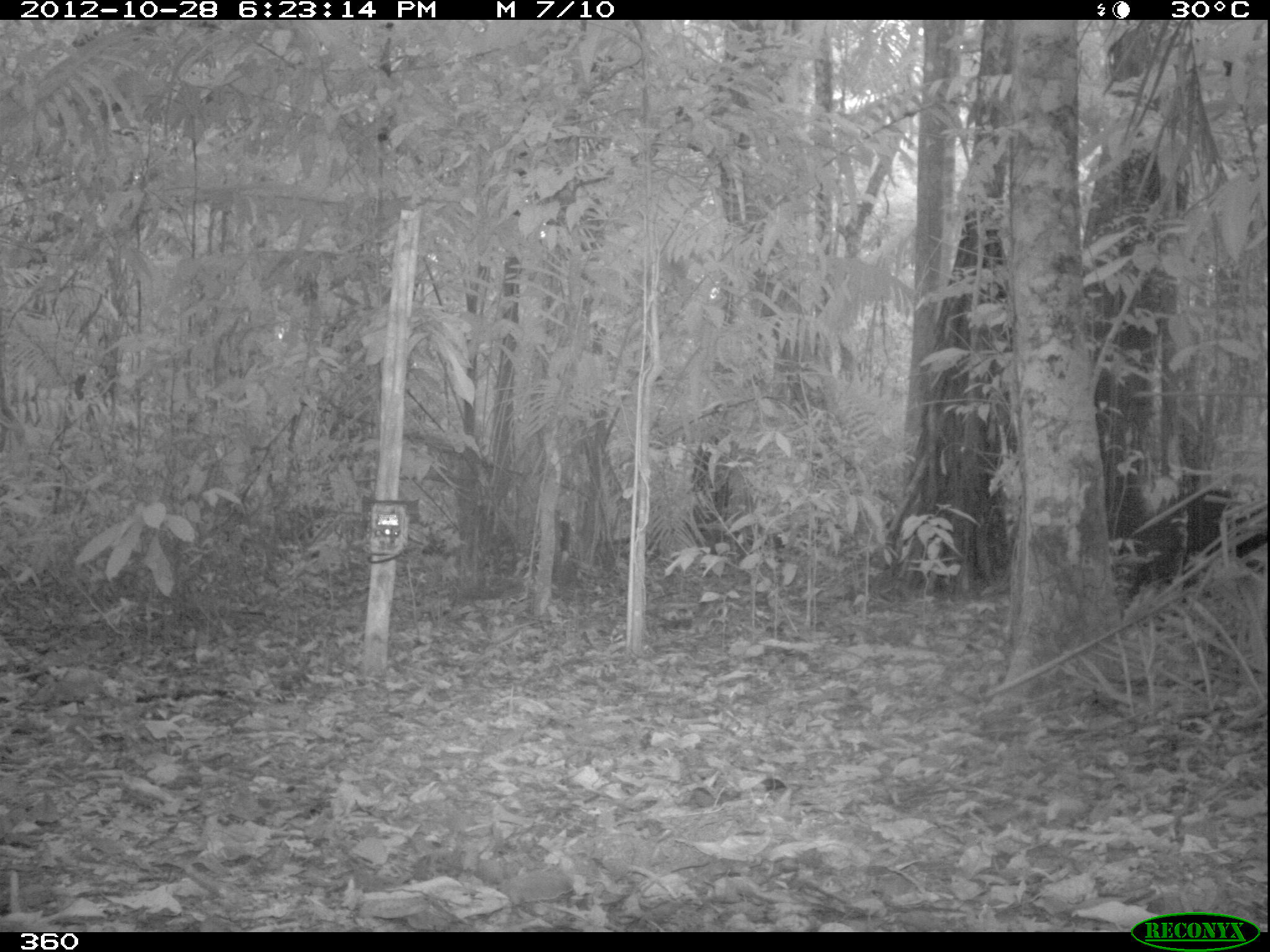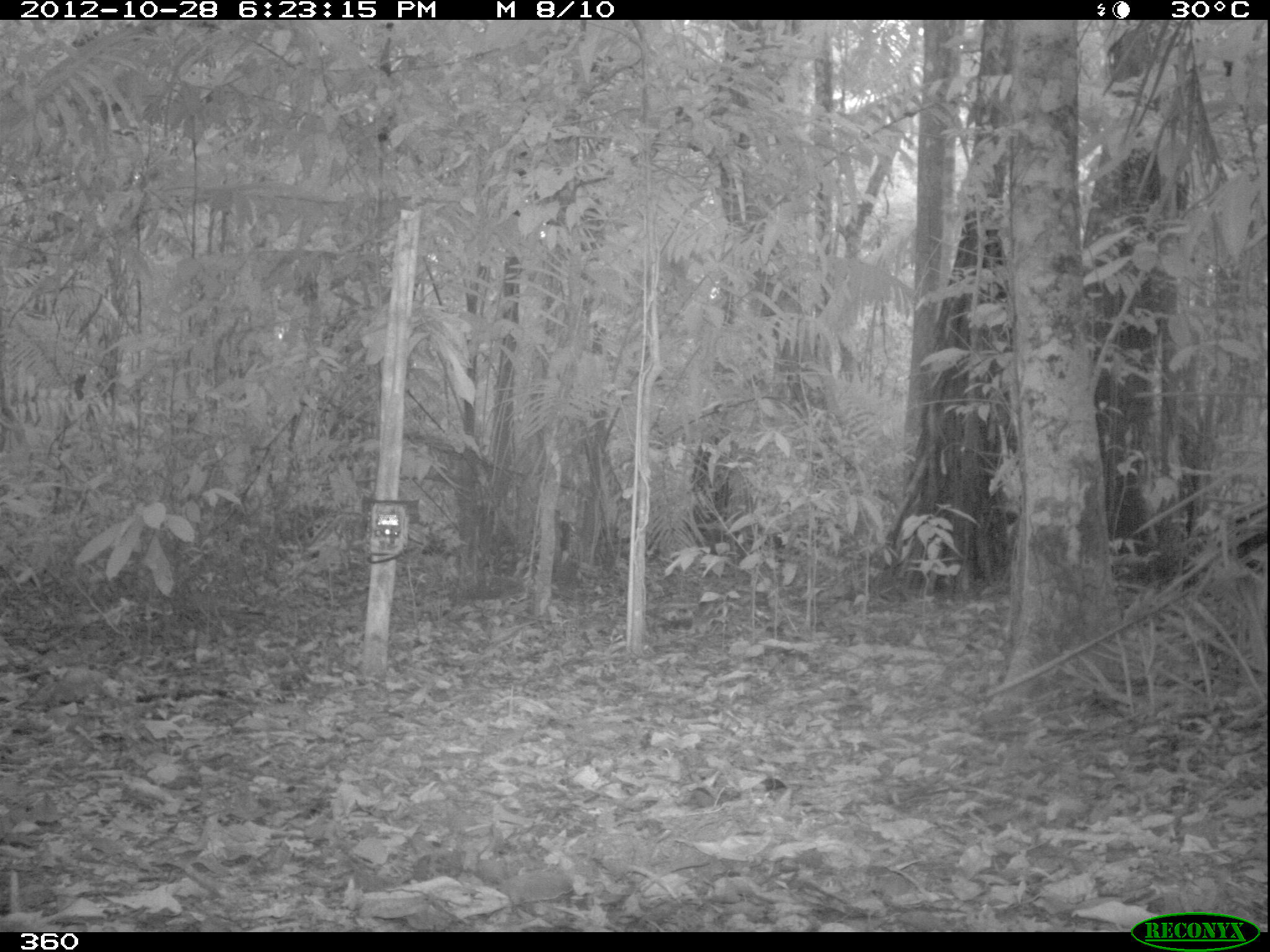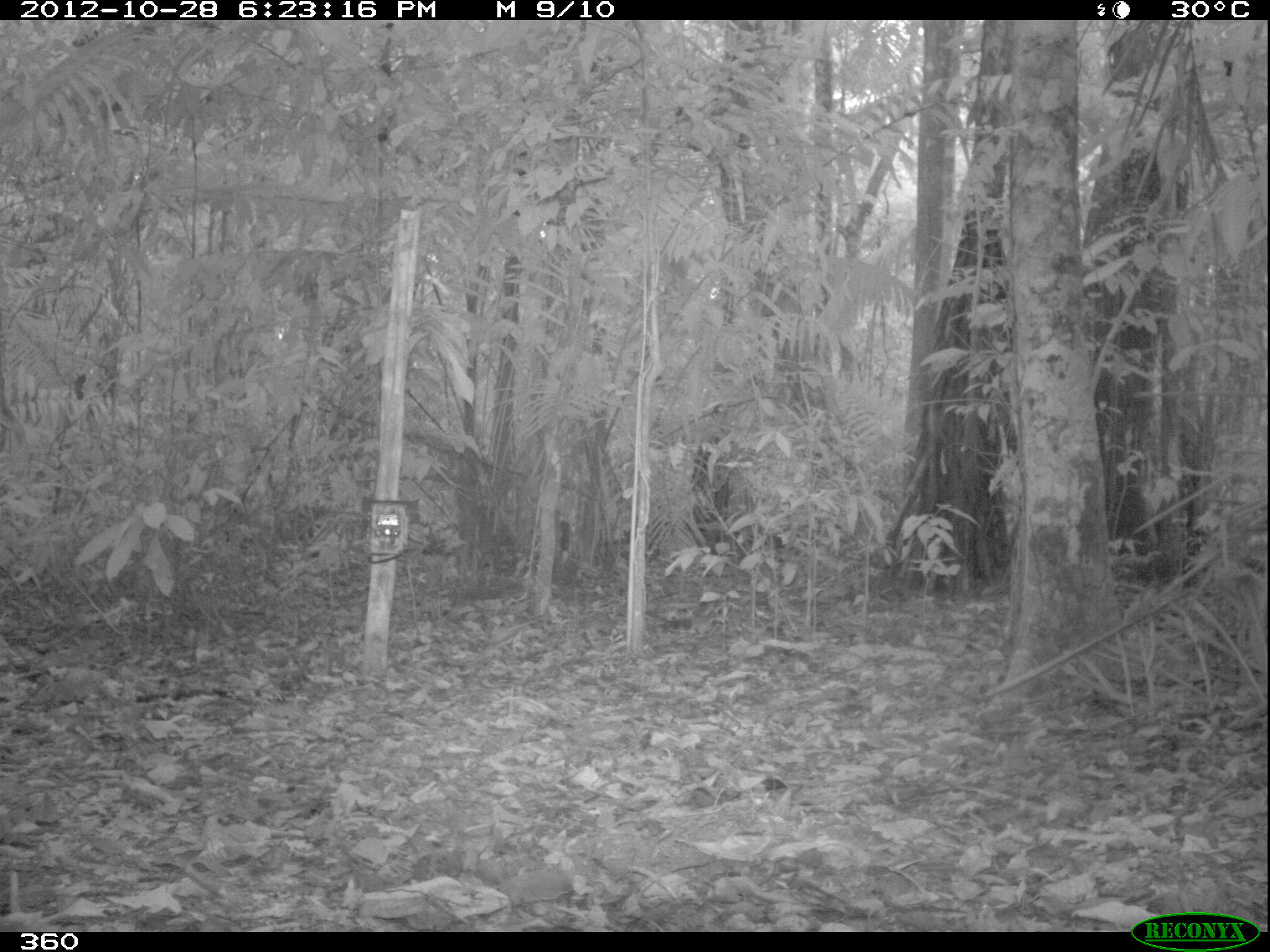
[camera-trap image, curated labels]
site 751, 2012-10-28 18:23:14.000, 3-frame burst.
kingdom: Animalia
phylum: Chordata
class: Mammalia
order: Artiodactyla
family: Tayassuidae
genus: Tayassu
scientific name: Tayassu pecari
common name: white-lipped peccary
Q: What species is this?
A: Tayassu pecari (white-lipped peccary).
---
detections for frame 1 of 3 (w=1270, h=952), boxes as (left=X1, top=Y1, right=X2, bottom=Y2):
tayassu pecari: (left=1124, top=488, right=1267, bottom=598)